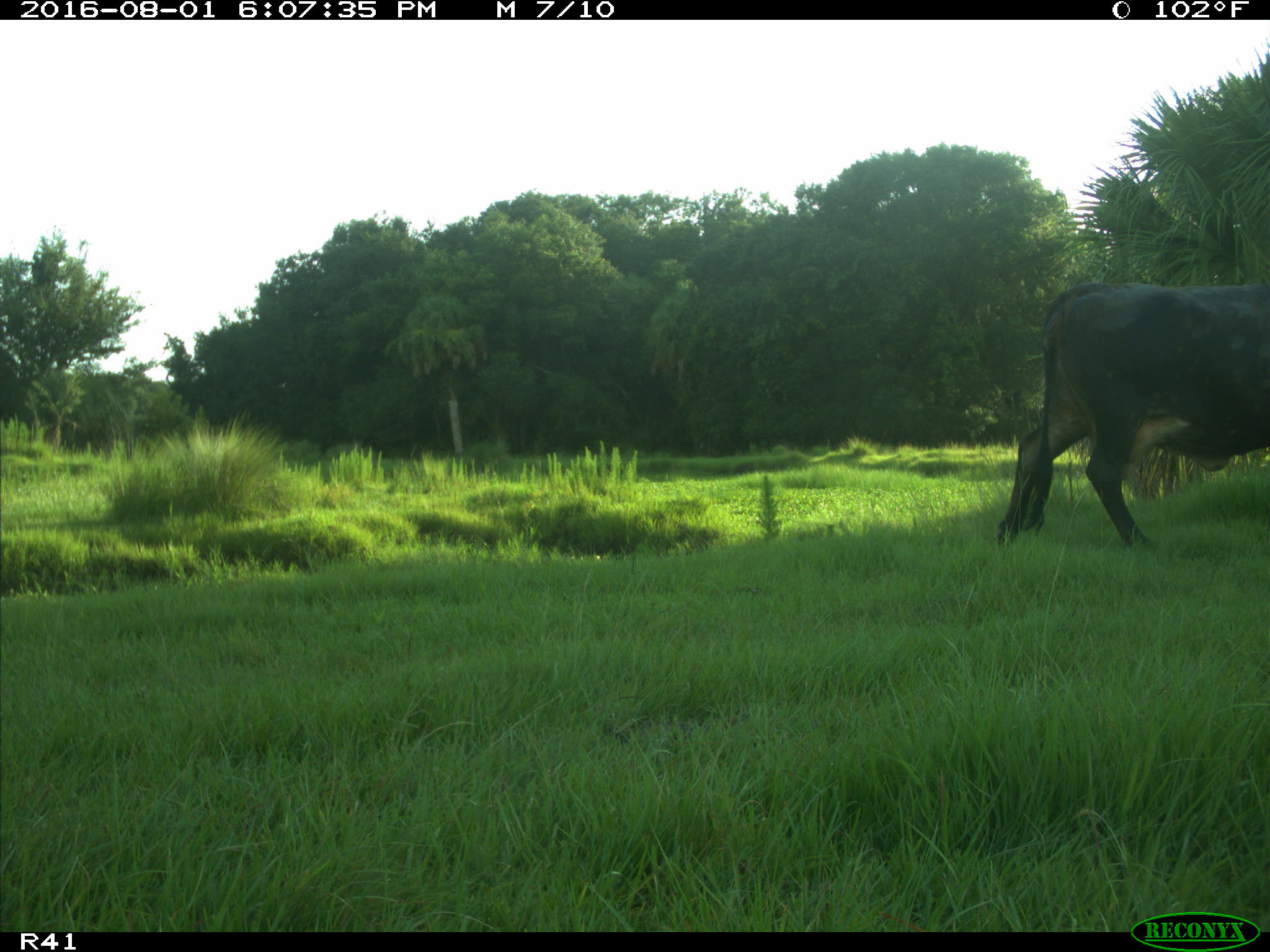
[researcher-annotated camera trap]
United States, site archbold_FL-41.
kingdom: Animalia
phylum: Chordata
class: Mammalia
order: Artiodactyla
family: Bovidae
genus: Bos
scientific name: Bos taurus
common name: domestic cow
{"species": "Bos taurus (domestic cow)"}